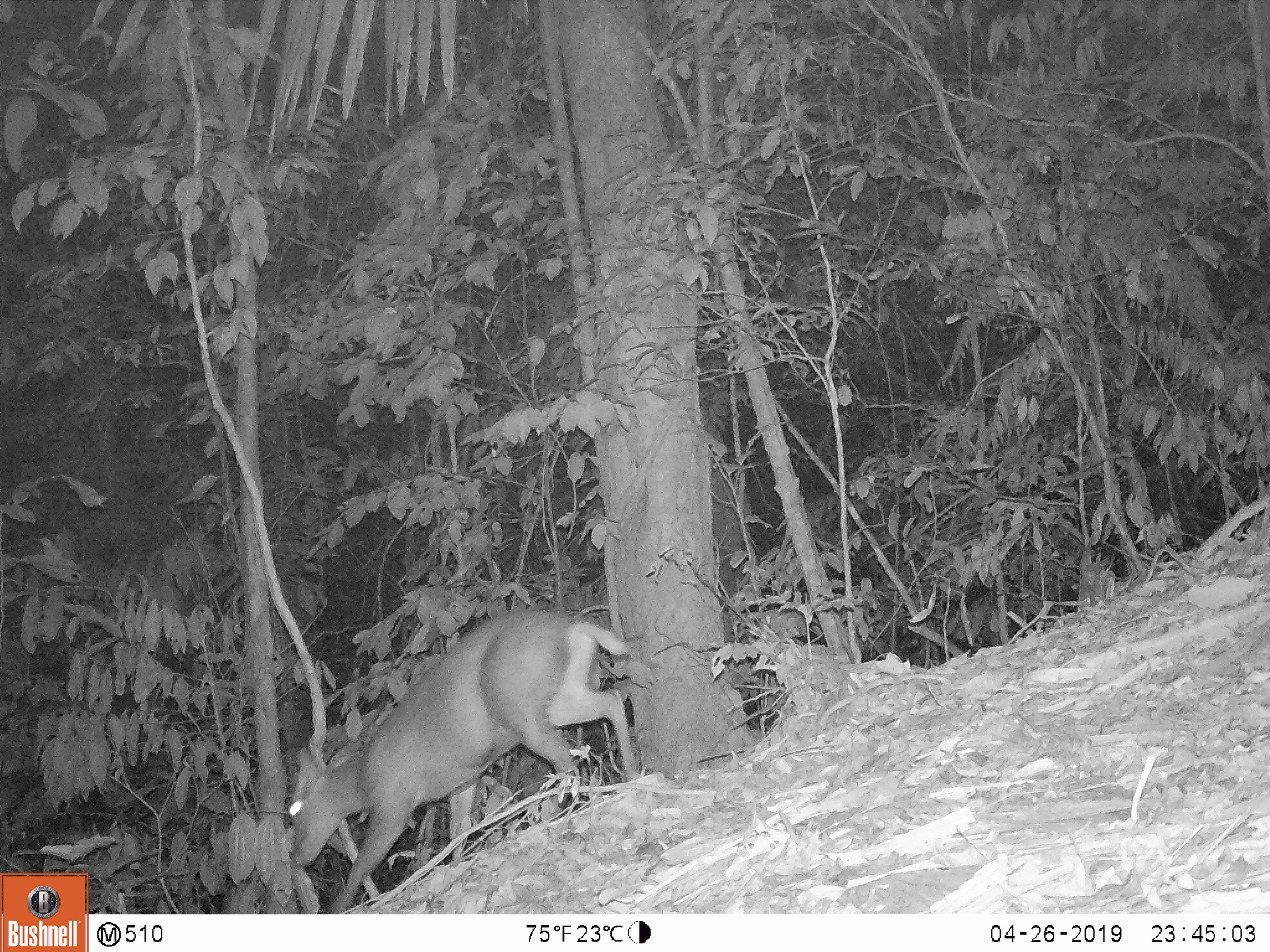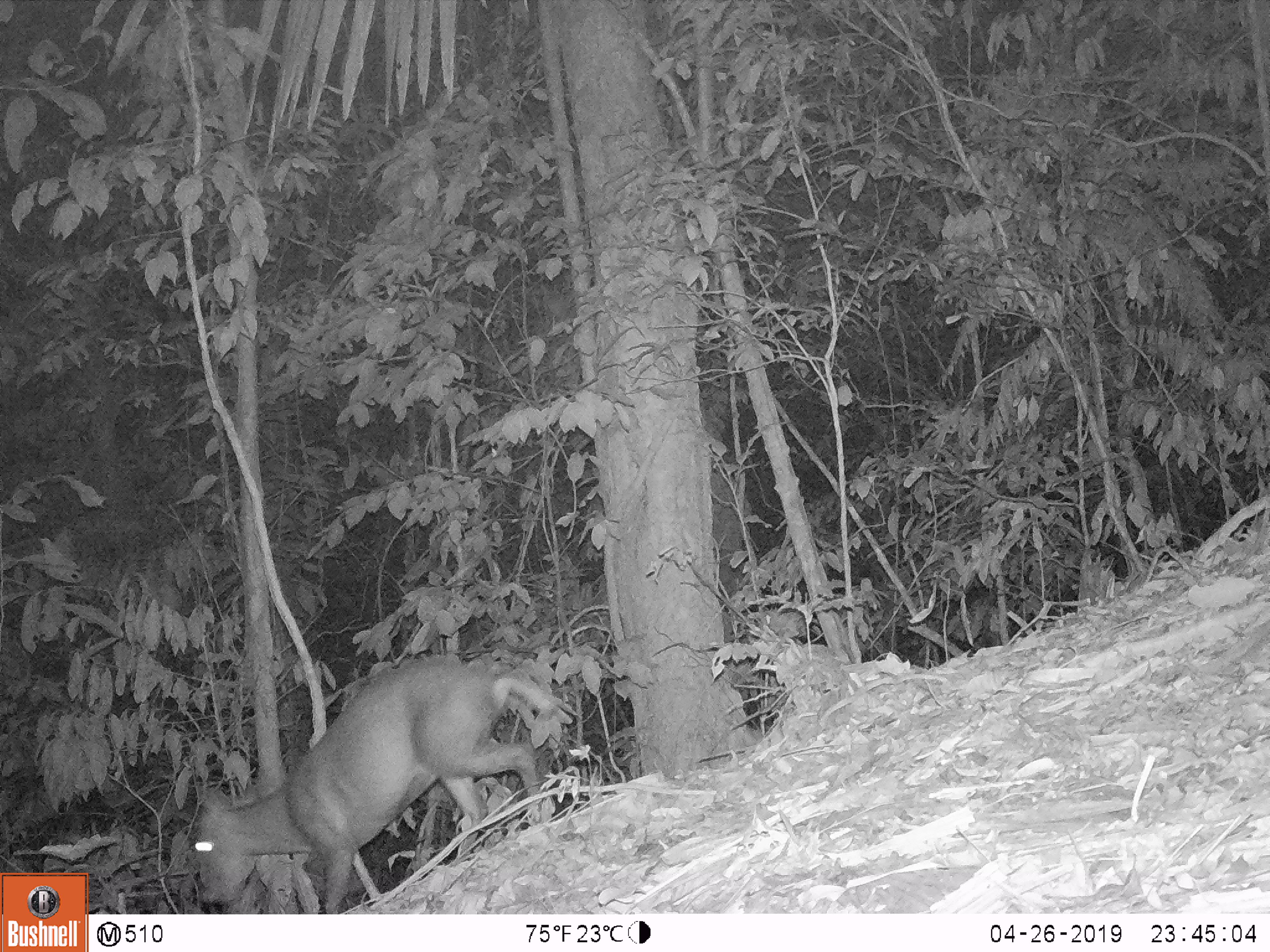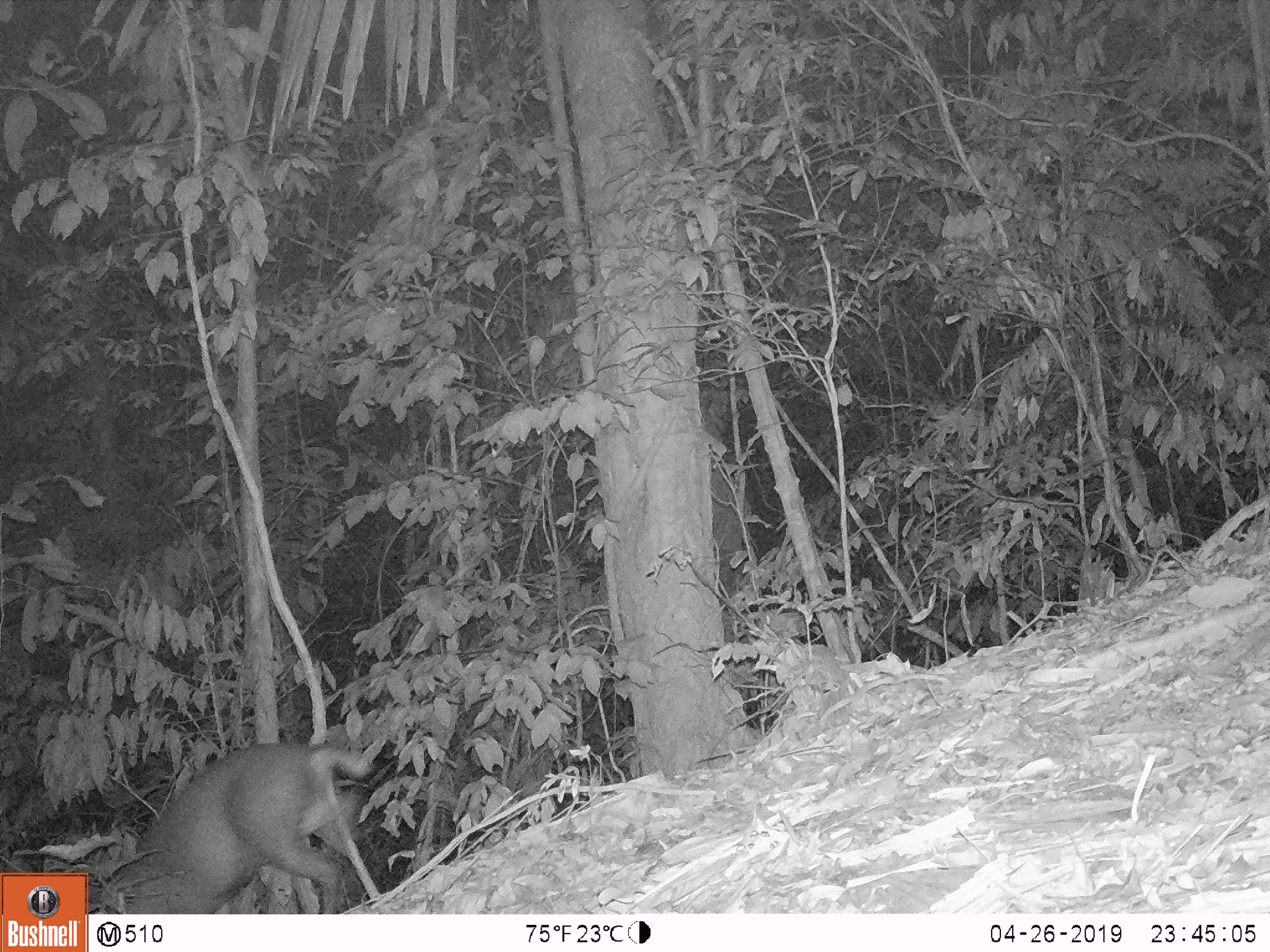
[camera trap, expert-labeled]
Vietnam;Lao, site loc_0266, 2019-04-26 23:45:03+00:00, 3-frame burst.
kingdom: Animalia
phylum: Chordata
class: Mammalia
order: Artiodactyla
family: Cervidae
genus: Muntiacus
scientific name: Muntiacus rooseveltorum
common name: roosevelt's muntjac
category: roosevelts muntjac group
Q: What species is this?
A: Roosevelts muntjac group (roosevelt's muntjac) (Muntiacus rooseveltorum).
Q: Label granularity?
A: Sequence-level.